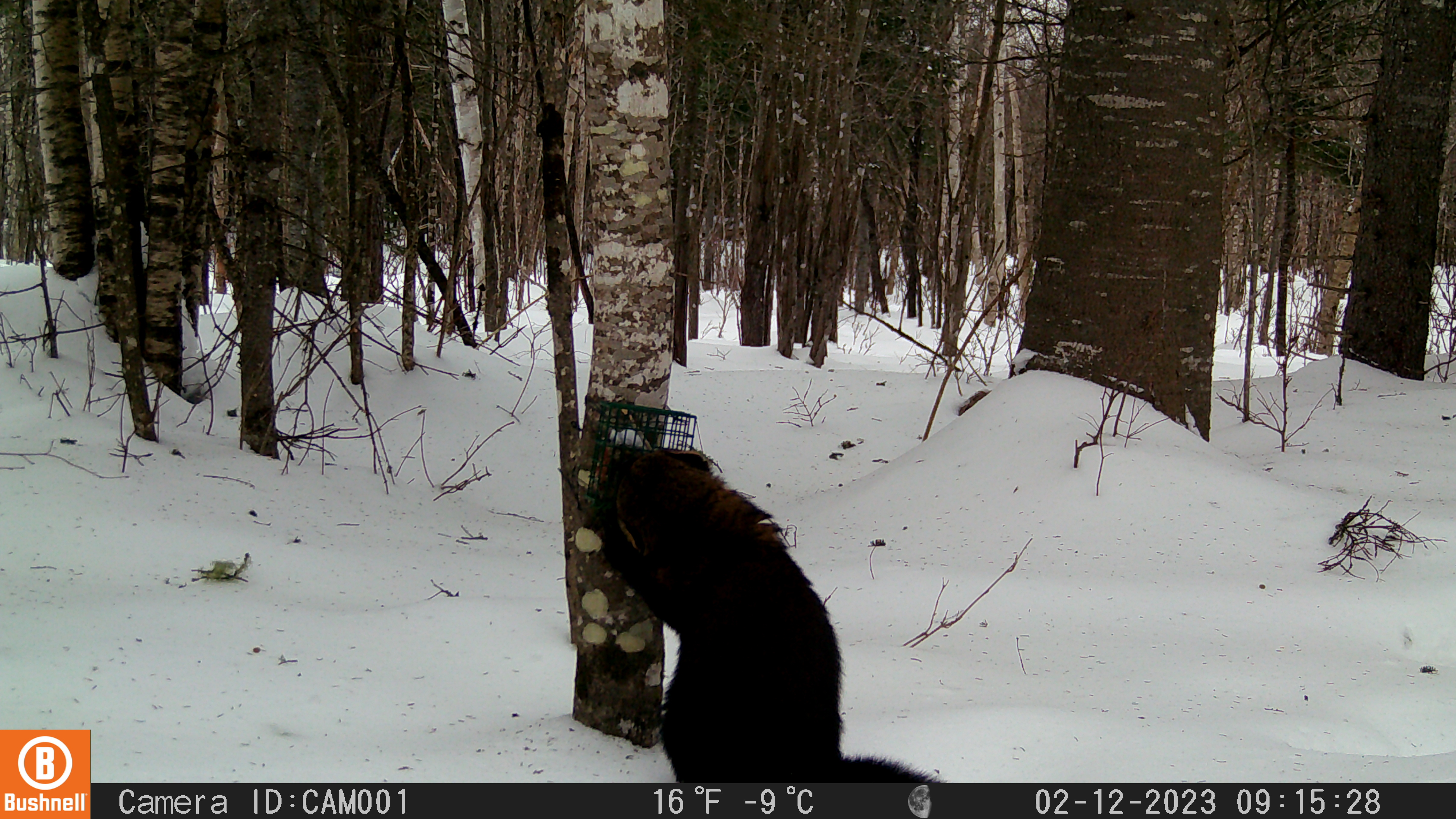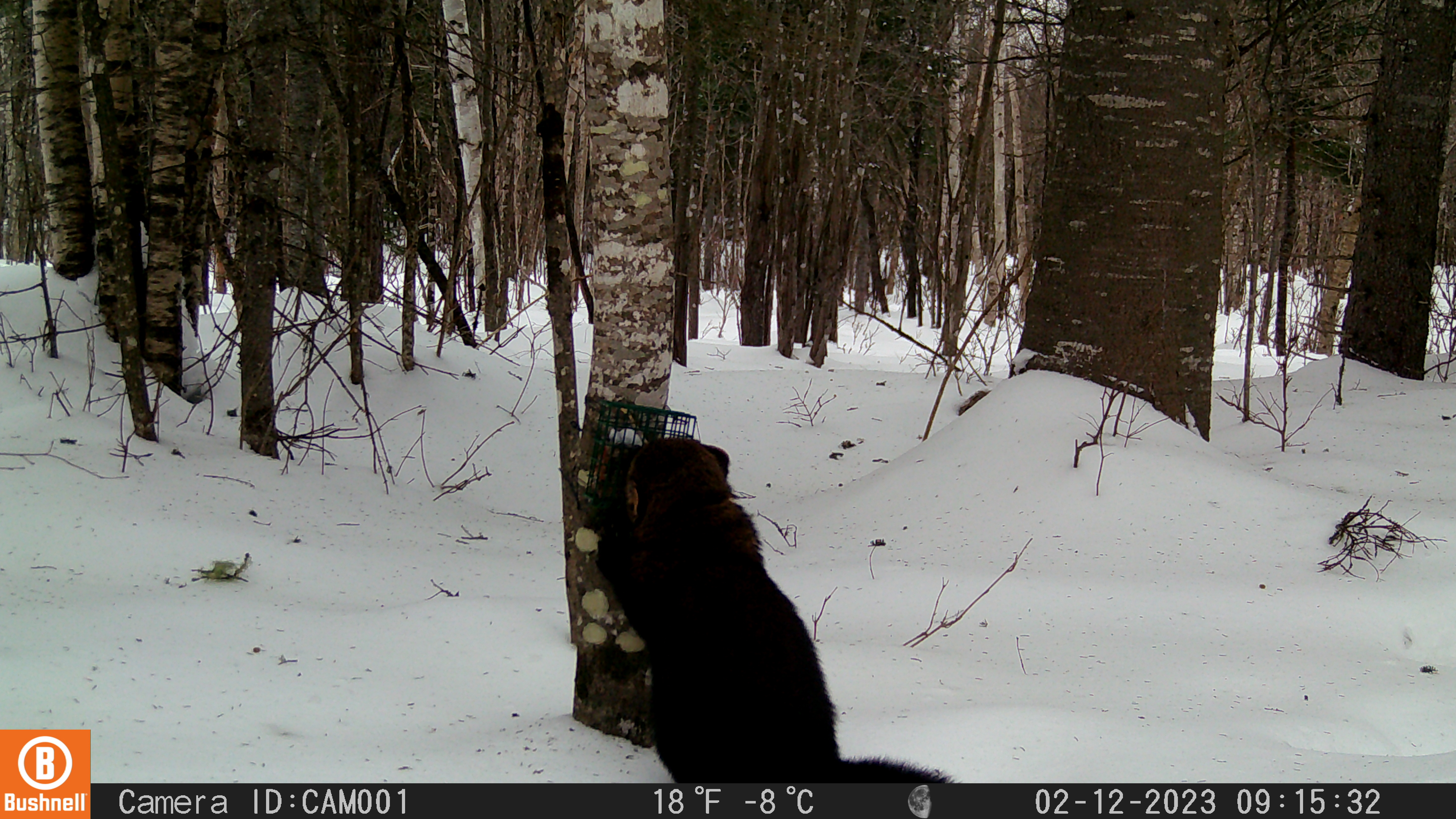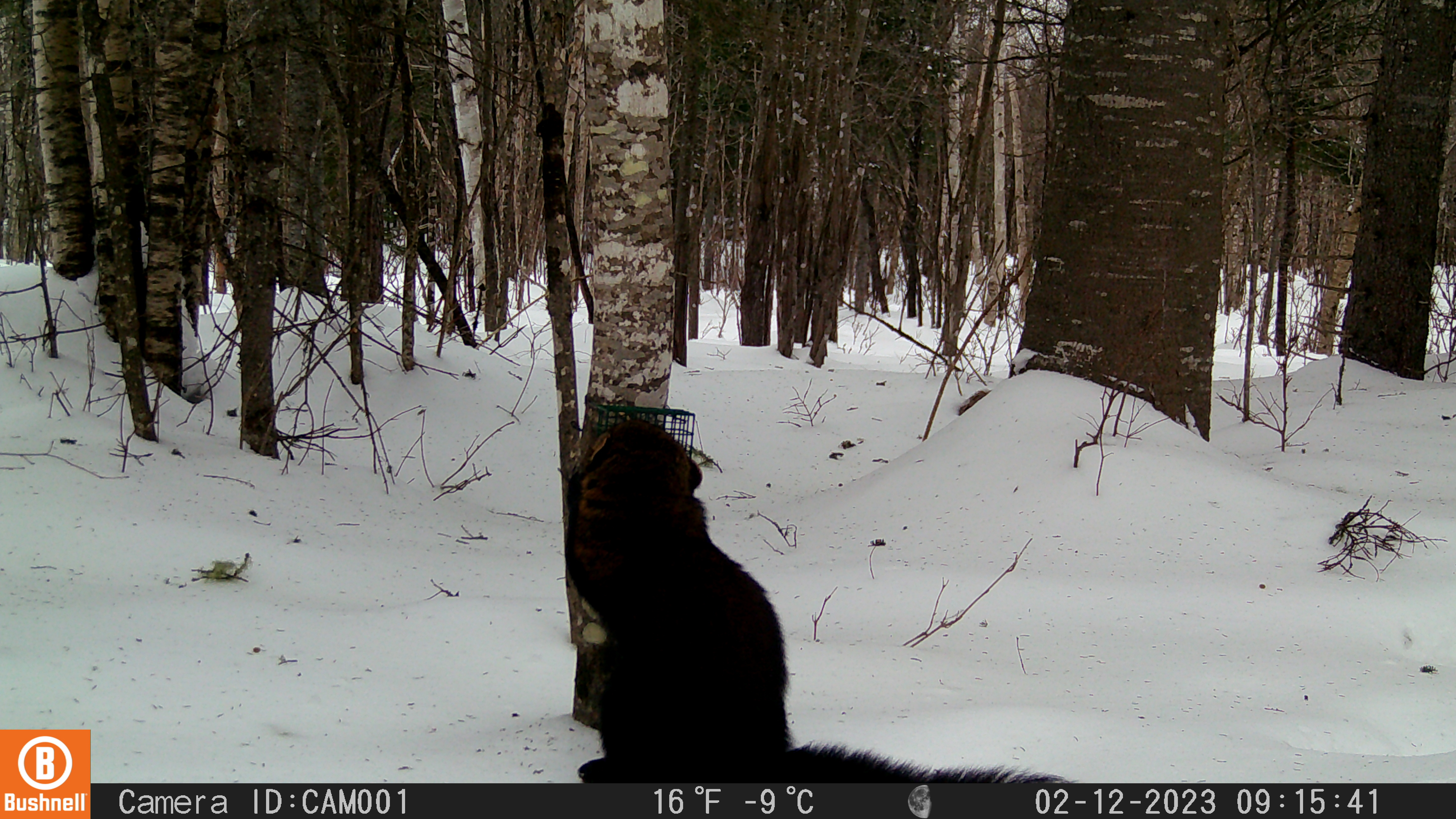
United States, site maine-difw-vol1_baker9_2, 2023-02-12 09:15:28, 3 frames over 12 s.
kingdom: Animalia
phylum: Chordata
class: Mammalia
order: Carnivora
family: Mustelidae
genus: Pekania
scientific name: Pekania pennanti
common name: fisher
Fisher (Pekania pennanti).